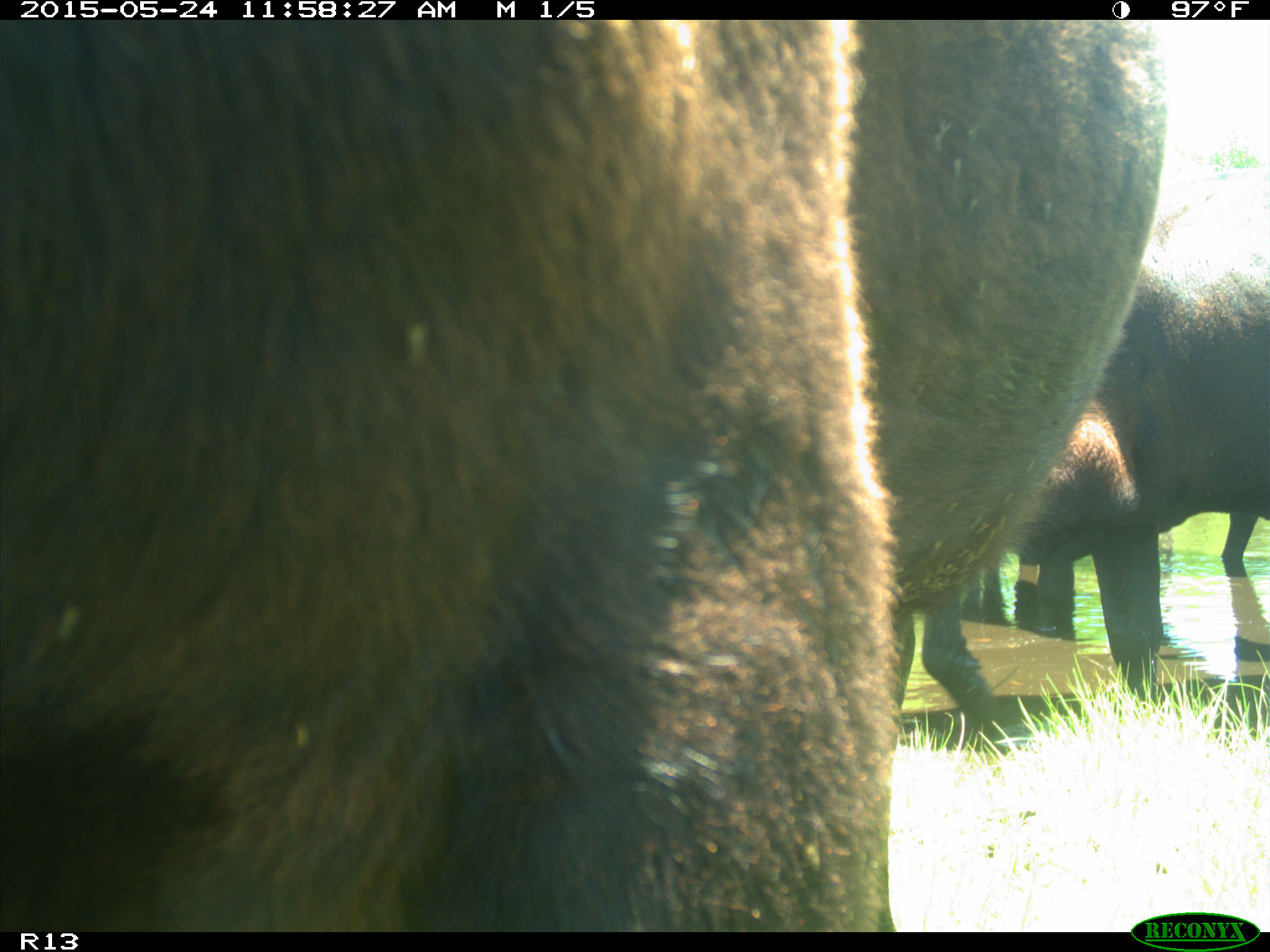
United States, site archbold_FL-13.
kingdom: Animalia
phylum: Chordata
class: Mammalia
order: Artiodactyla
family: Bovidae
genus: Bos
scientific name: Bos taurus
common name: domestic cow